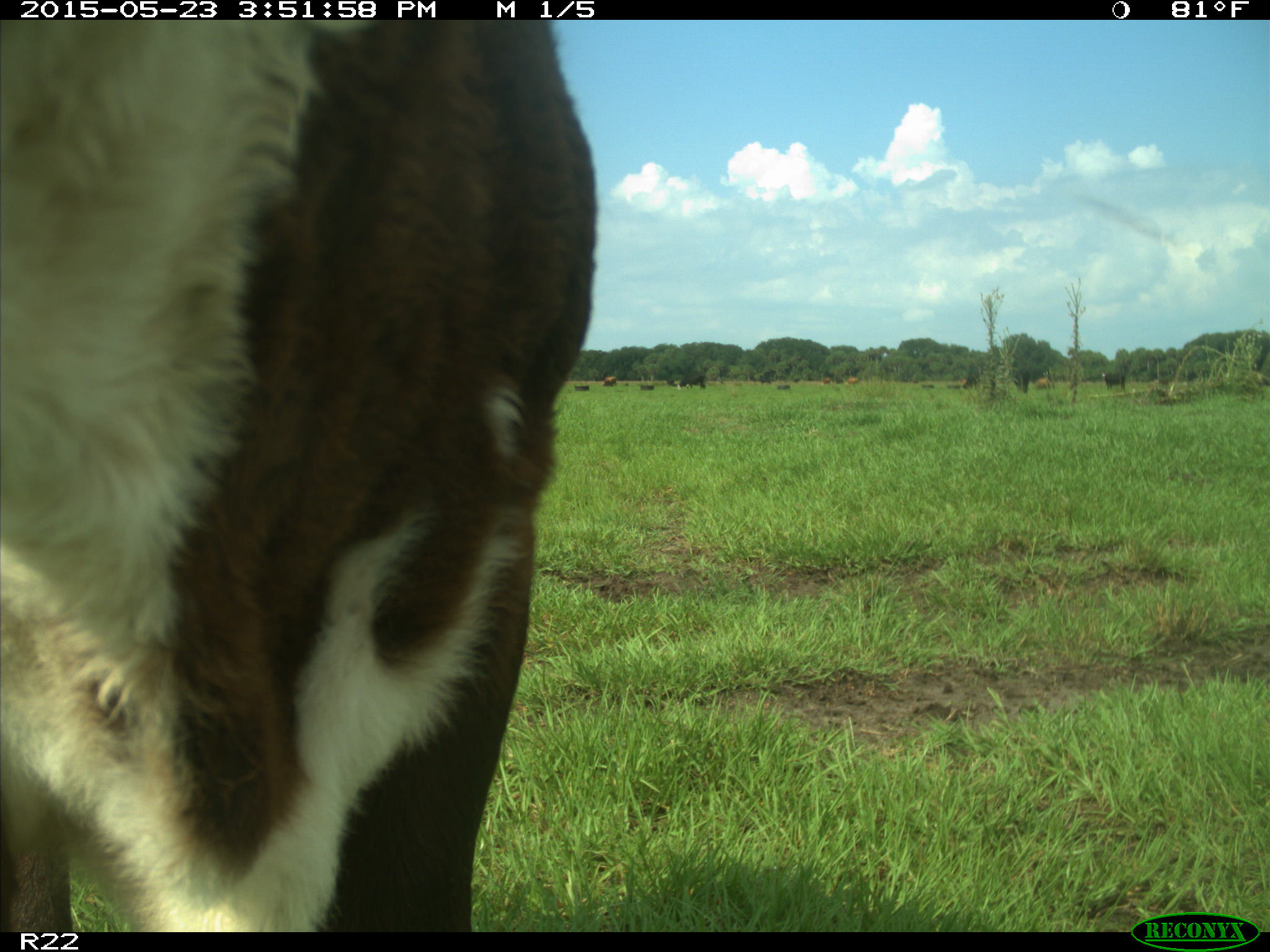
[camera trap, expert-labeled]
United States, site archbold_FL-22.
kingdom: Animalia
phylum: Chordata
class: Mammalia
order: Artiodactyla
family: Bovidae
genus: Bos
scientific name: Bos taurus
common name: domestic cow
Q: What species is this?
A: Bos taurus (domestic cow).